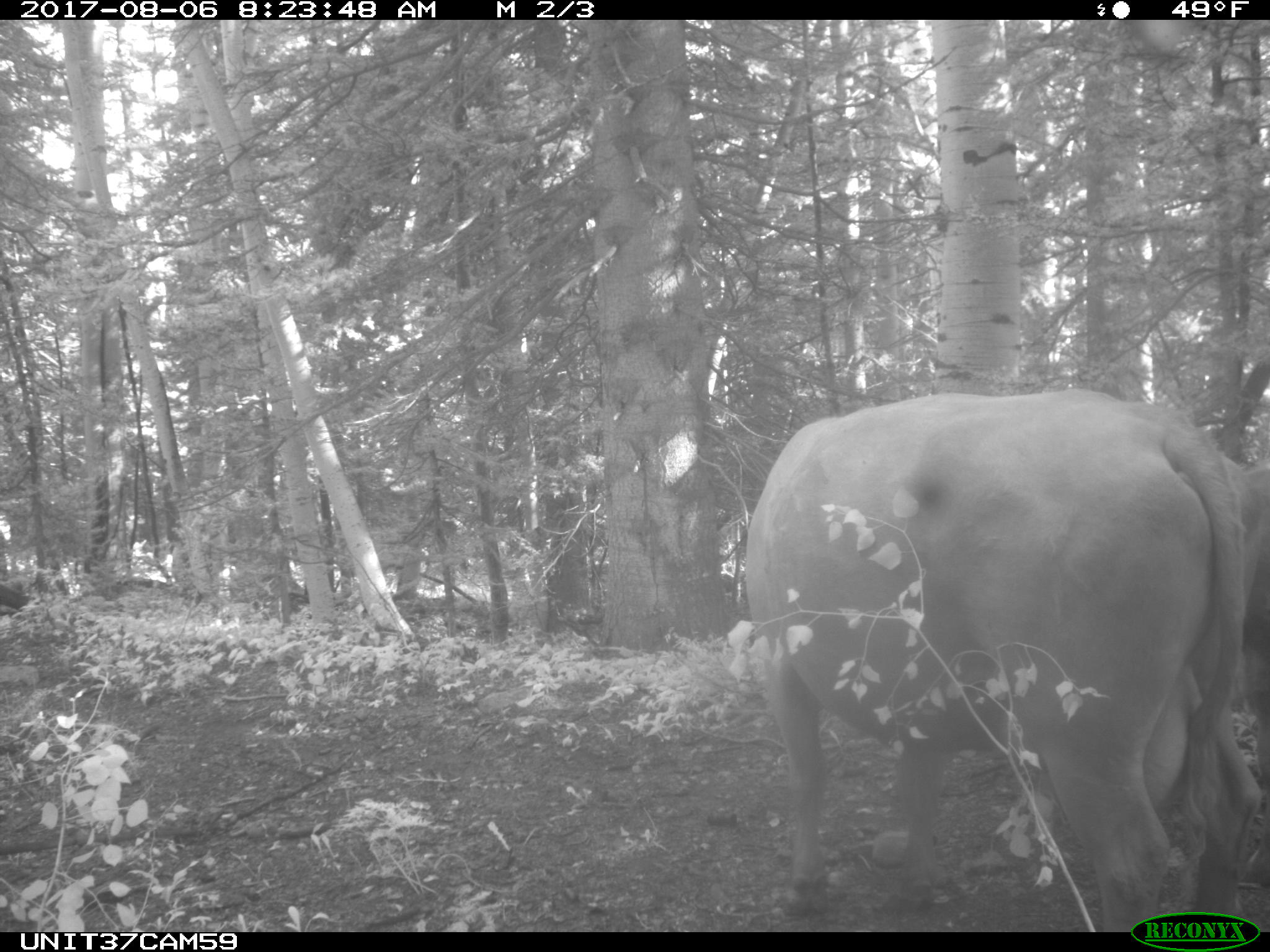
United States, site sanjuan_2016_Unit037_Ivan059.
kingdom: Animalia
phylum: Chordata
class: Mammalia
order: Artiodactyla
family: Bovidae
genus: Bos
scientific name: Bos taurus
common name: domestic cow